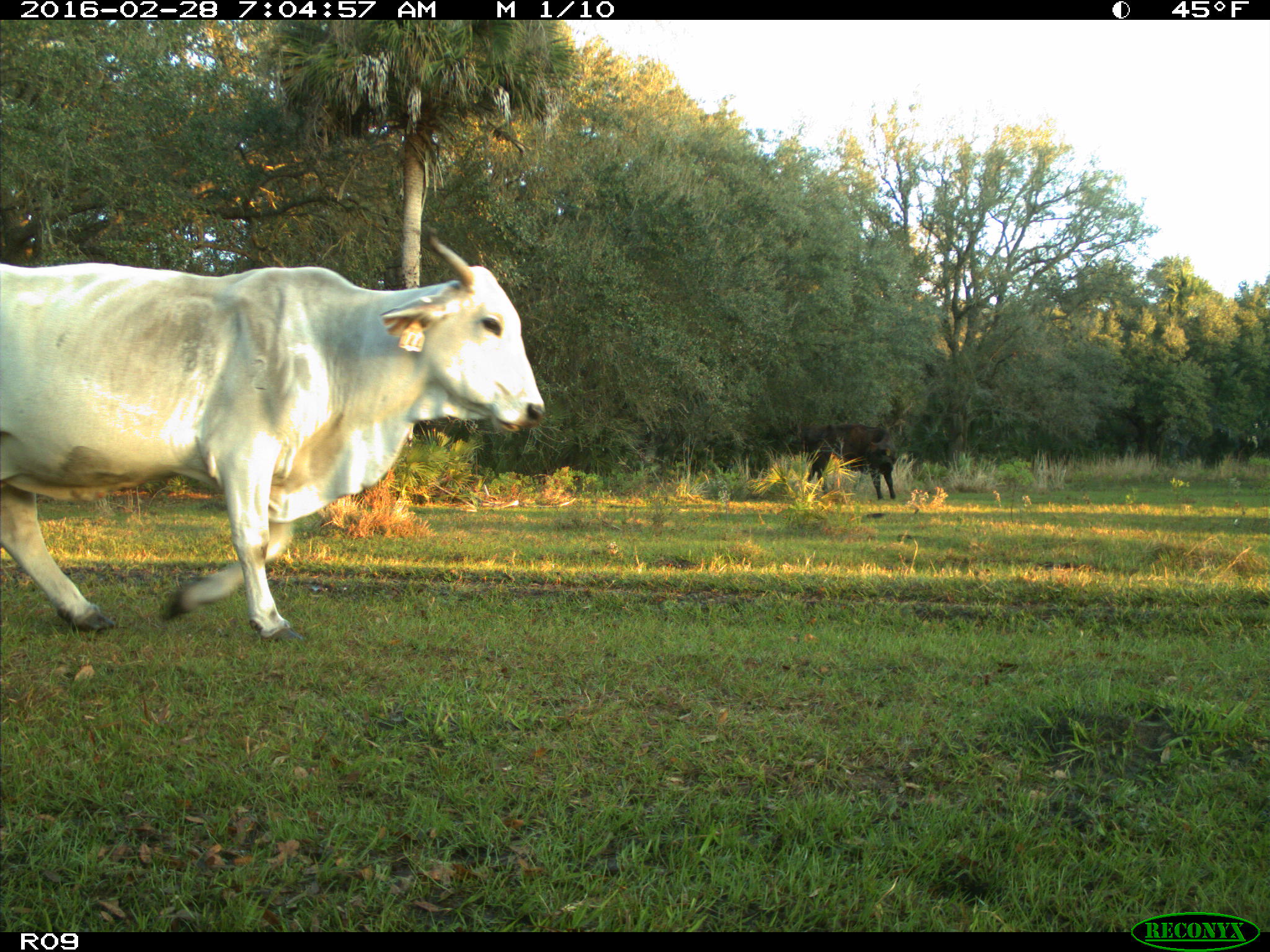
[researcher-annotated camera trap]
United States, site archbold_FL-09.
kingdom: Animalia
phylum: Chordata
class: Mammalia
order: Artiodactyla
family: Bovidae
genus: Bos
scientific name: Bos taurus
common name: domestic cow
Bos taurus (domestic cow).